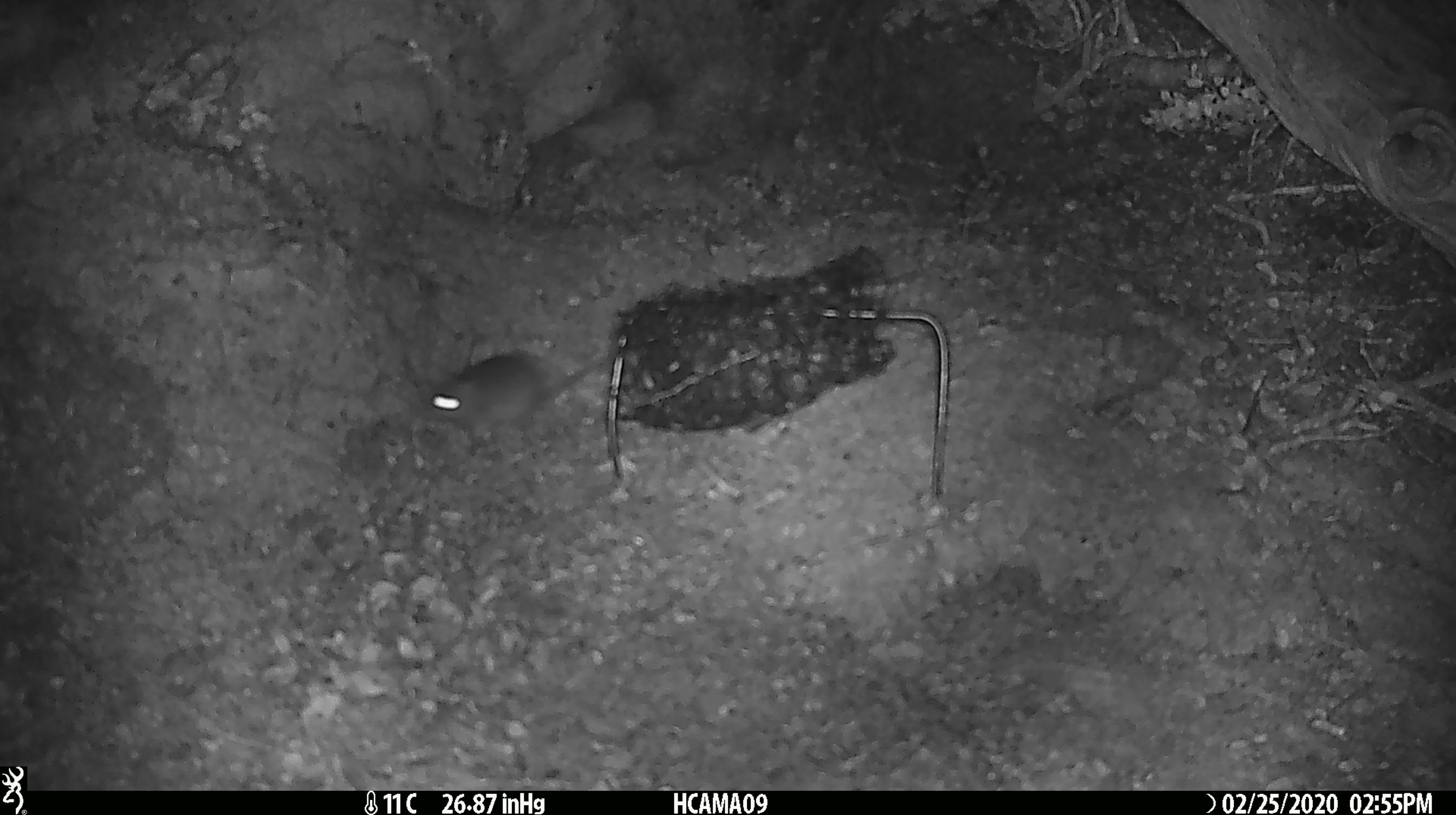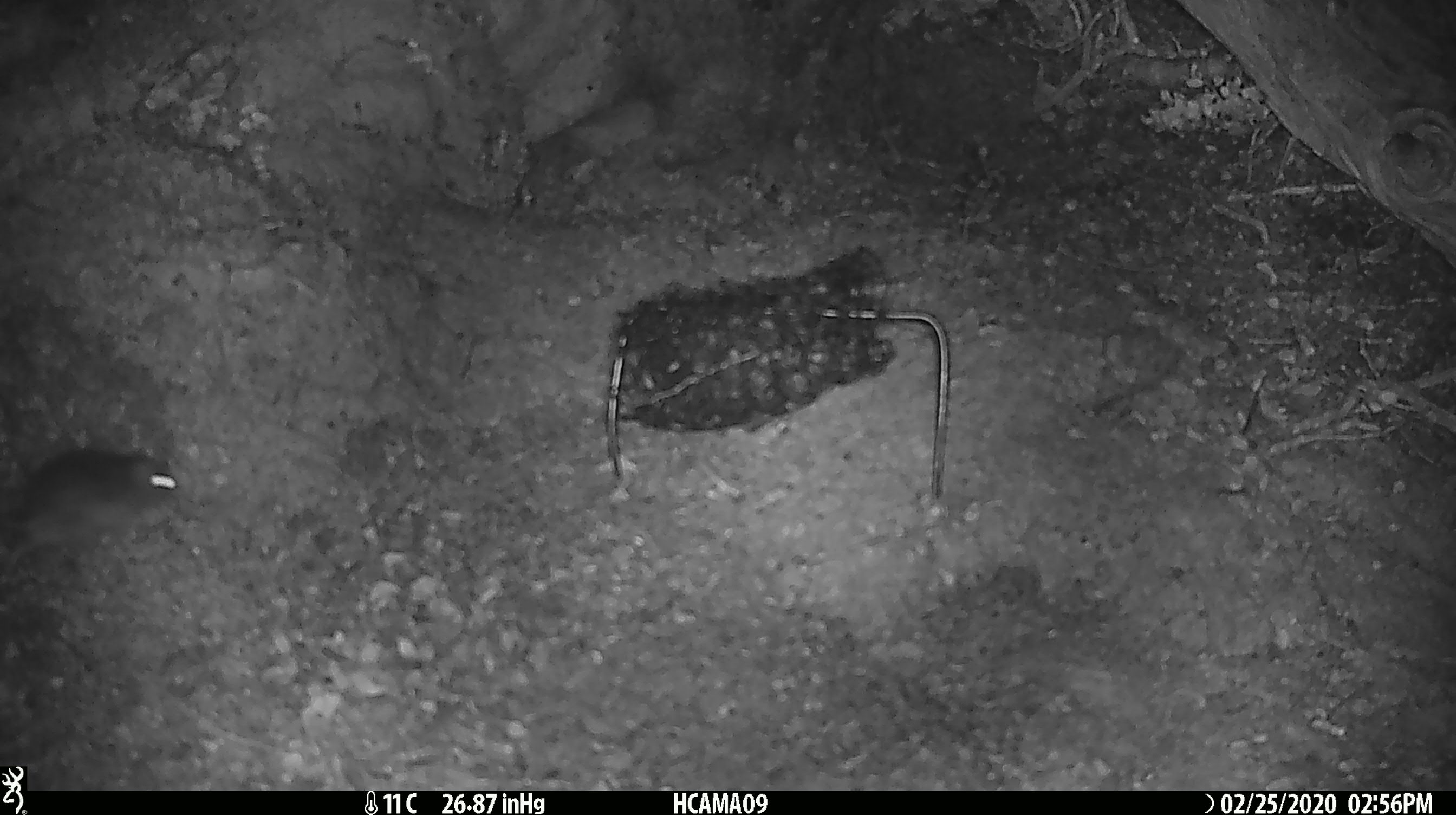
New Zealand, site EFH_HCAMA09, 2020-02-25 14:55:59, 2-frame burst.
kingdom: Animalia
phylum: Chordata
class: Mammalia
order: Rodentia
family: Muridae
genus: Mus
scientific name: Mus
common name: mouse